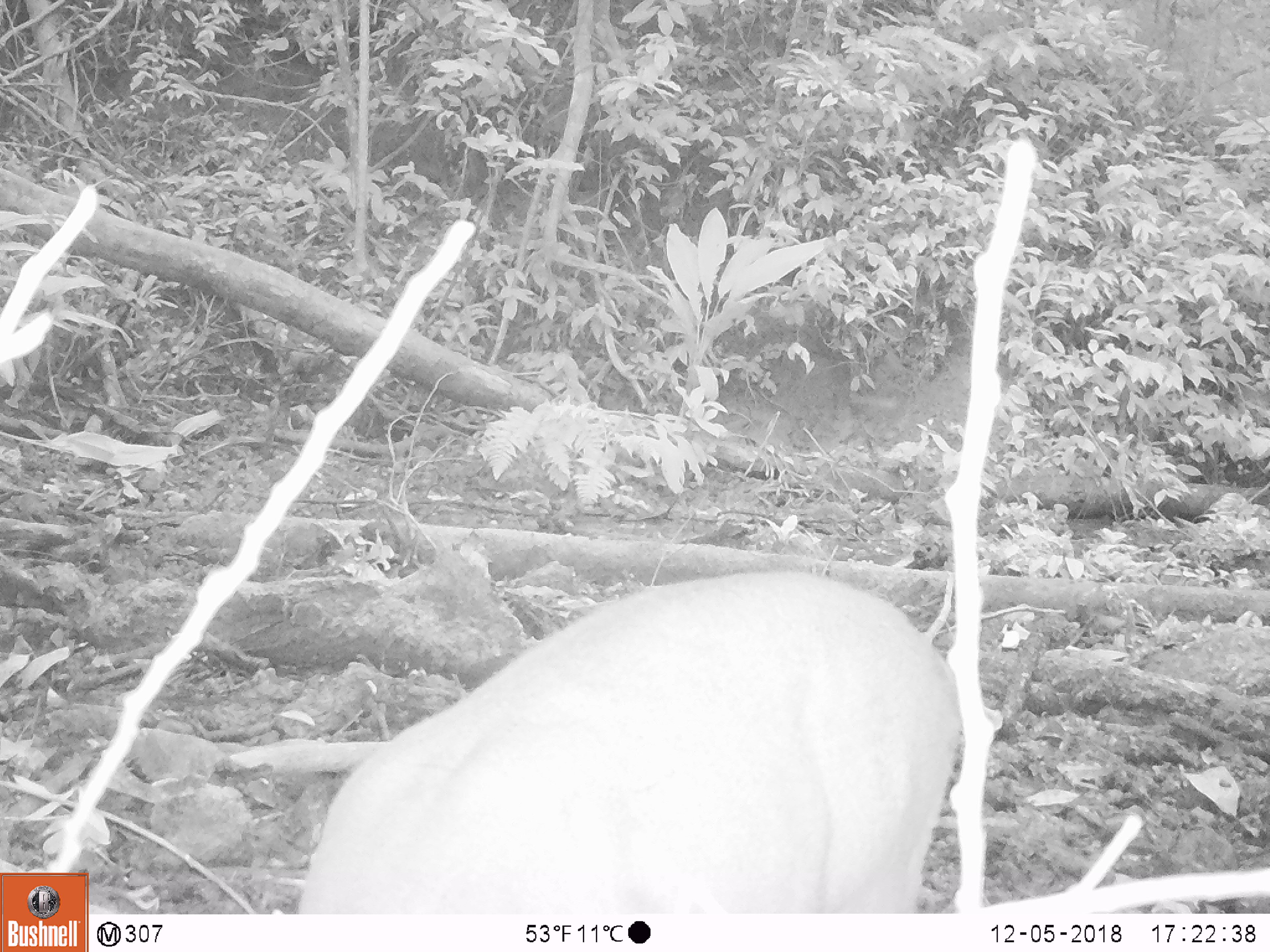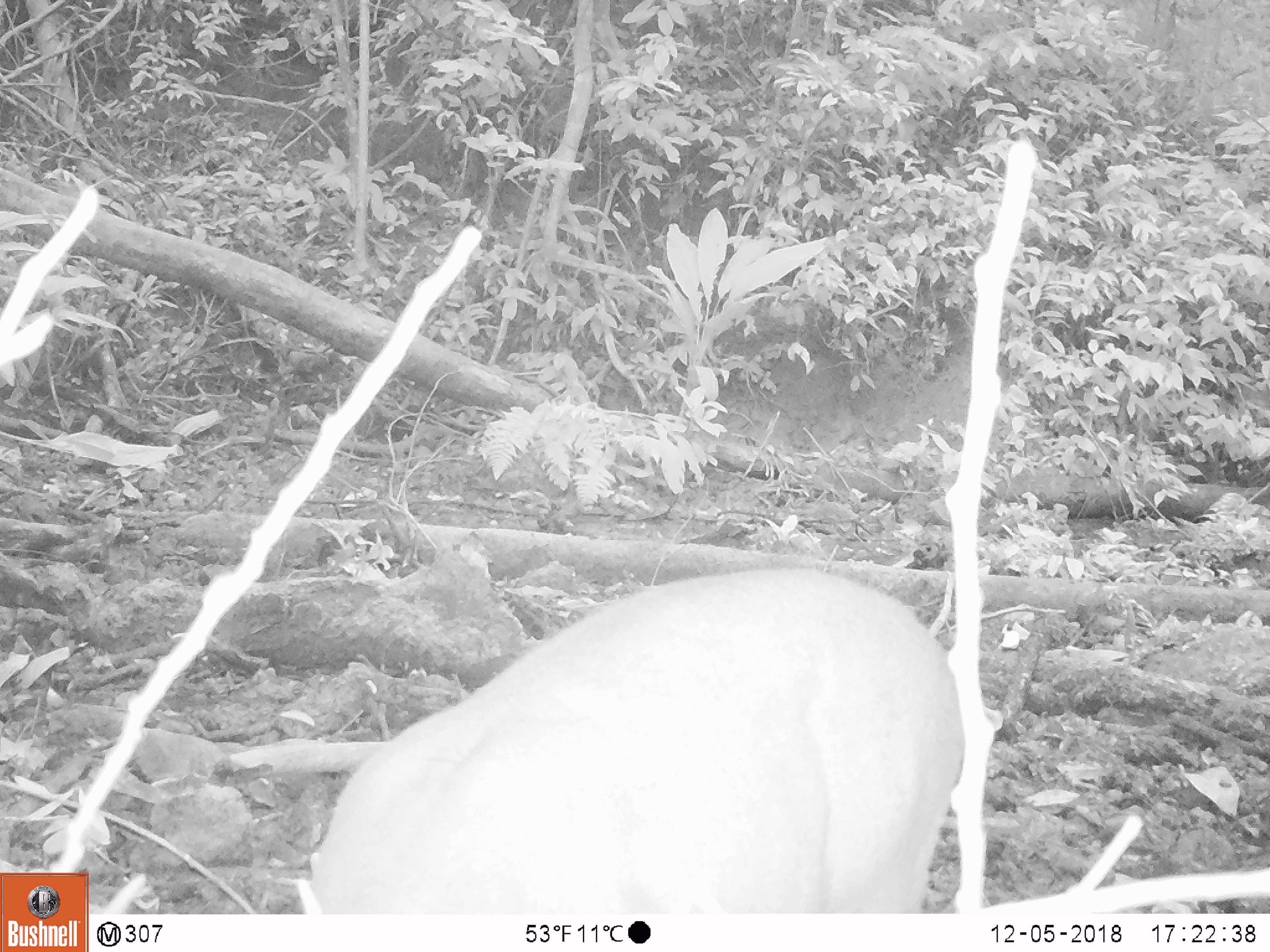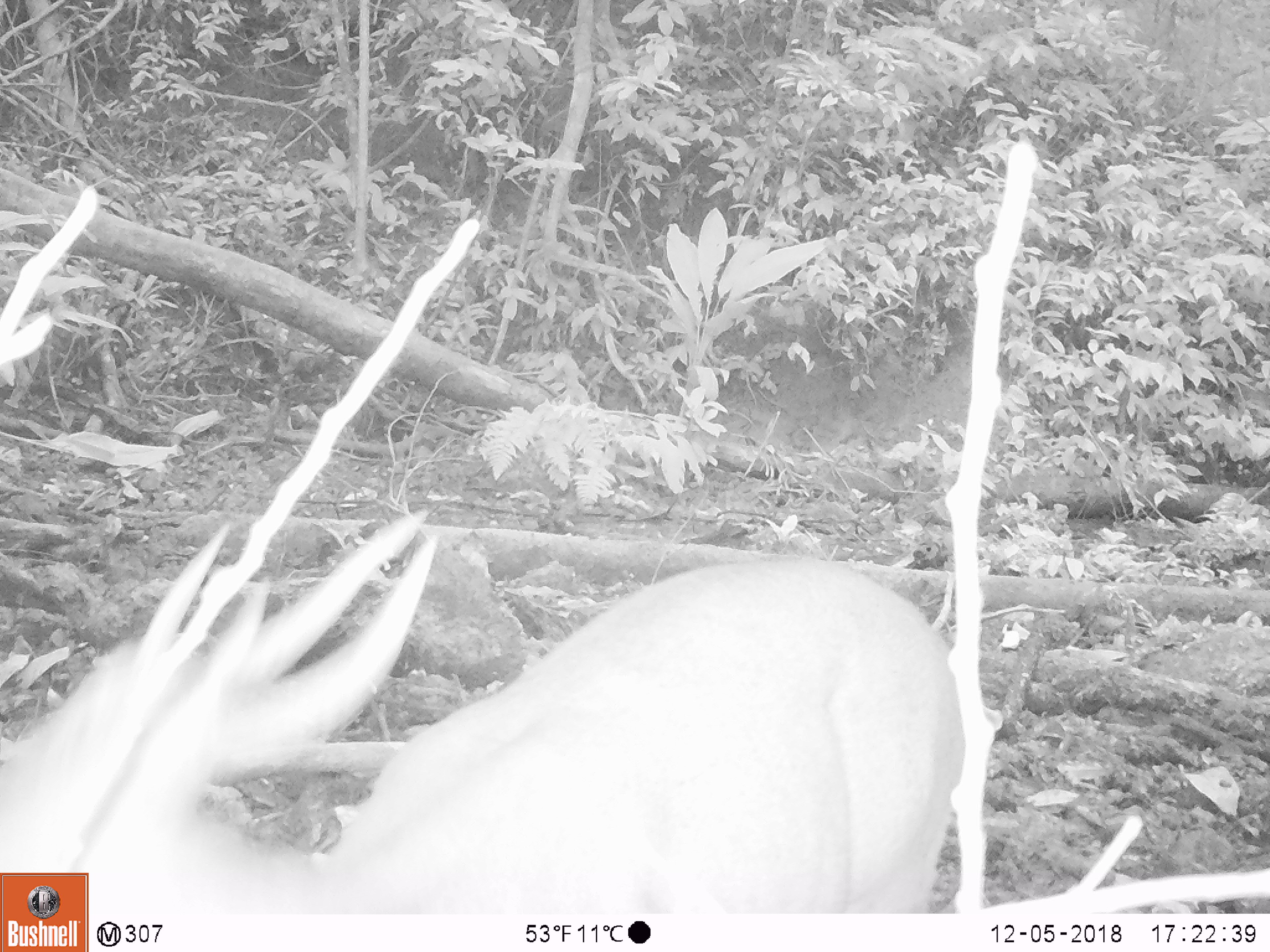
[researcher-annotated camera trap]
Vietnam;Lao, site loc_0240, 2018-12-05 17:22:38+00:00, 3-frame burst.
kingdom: Animalia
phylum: Chordata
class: Mammalia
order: Artiodactyla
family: Cervidae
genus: Muntiacus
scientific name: Muntiacus vuquangensis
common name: large-antlered muntjac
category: large antlered muntjac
Large antlered muntjac (large-antlered muntjac) (Muntiacus vuquangensis). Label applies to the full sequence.